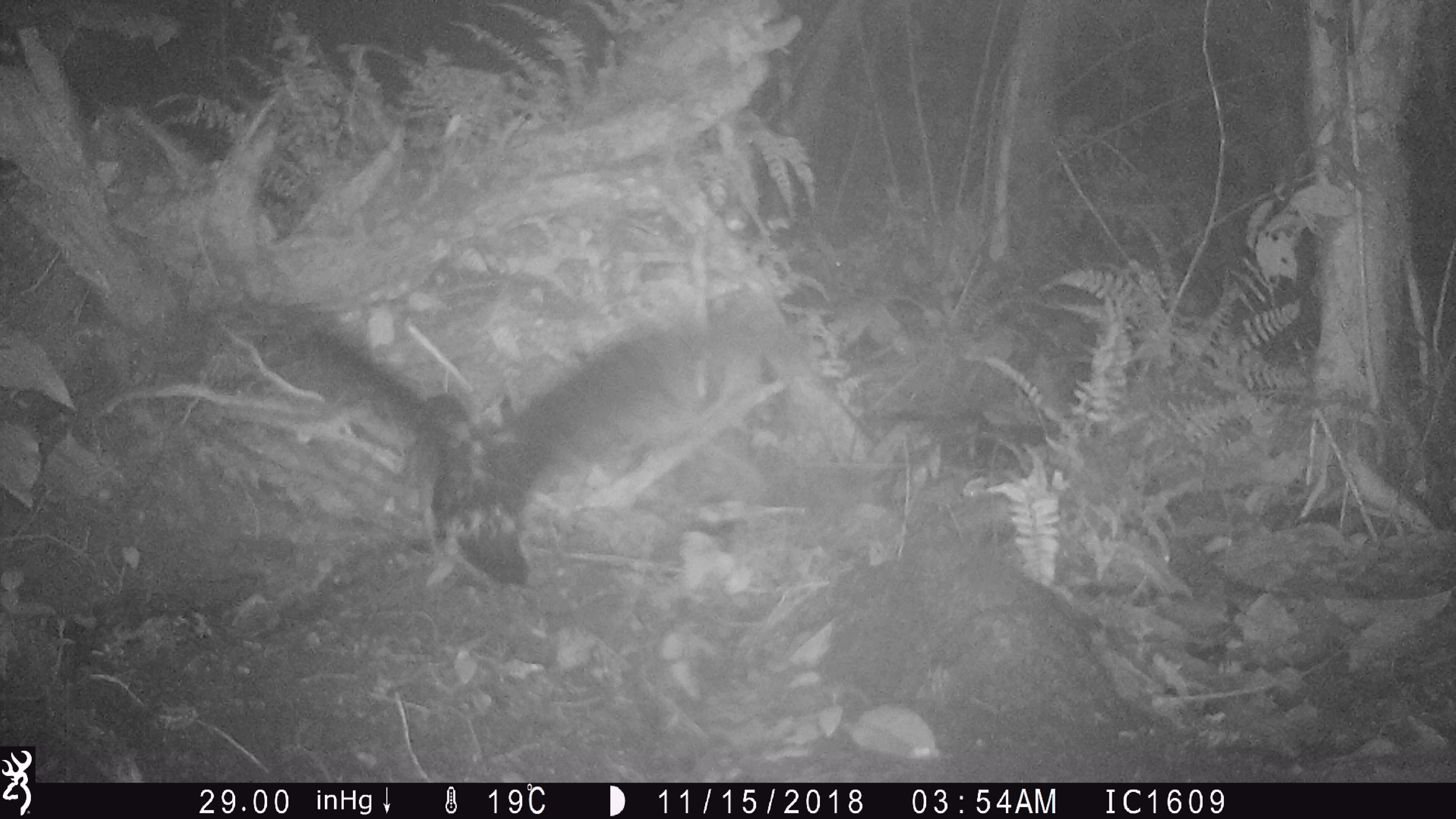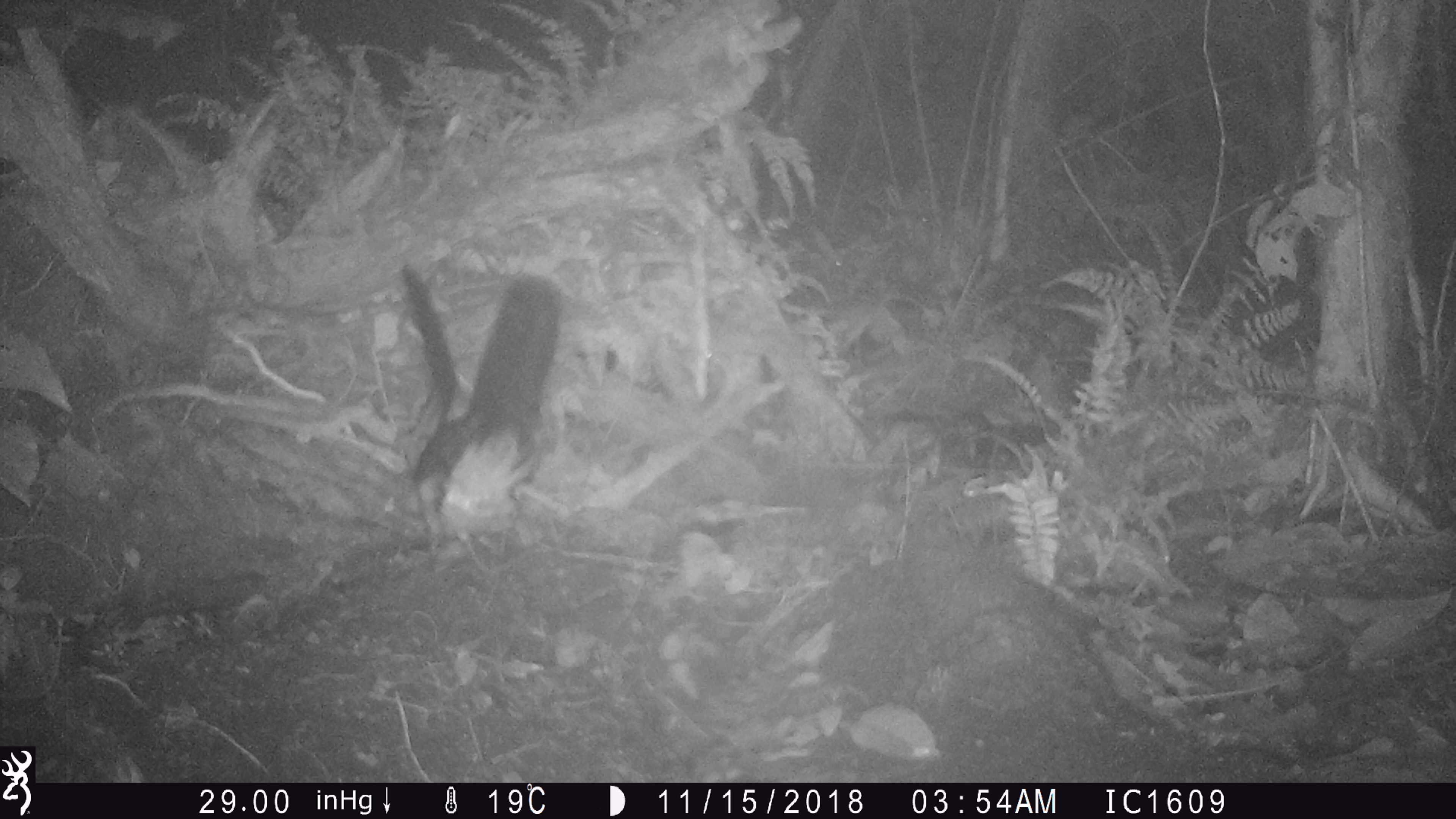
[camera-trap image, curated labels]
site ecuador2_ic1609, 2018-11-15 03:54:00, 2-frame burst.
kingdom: Animalia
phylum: Chordata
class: Aves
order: Procellariiformes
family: Procellariidae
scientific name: Procellariidae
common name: petrel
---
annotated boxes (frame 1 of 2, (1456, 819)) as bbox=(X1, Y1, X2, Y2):
petrel: bbox=(181, 268, 924, 618)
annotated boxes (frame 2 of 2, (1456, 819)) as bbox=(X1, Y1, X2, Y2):
petrel: bbox=(362, 253, 594, 566)